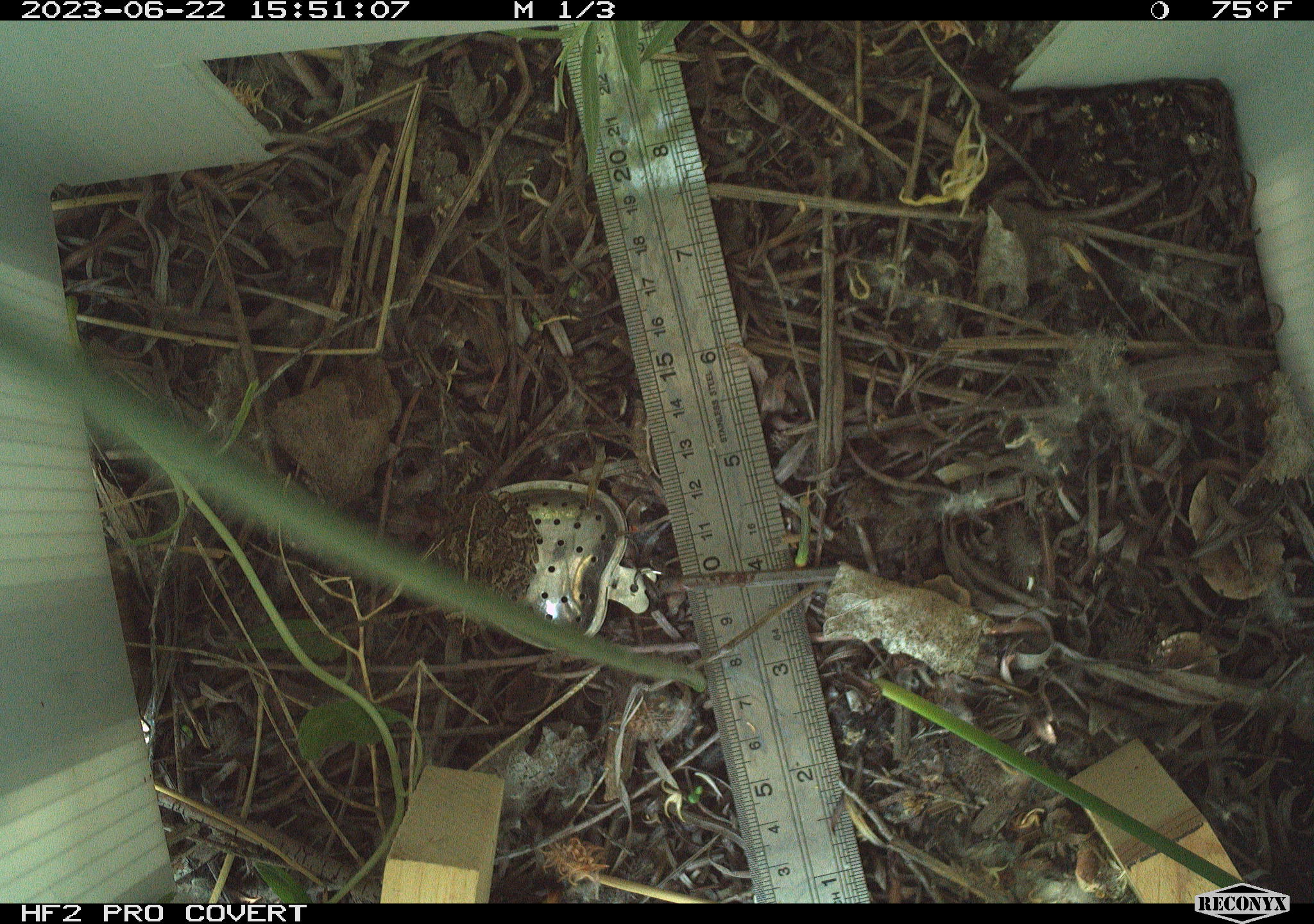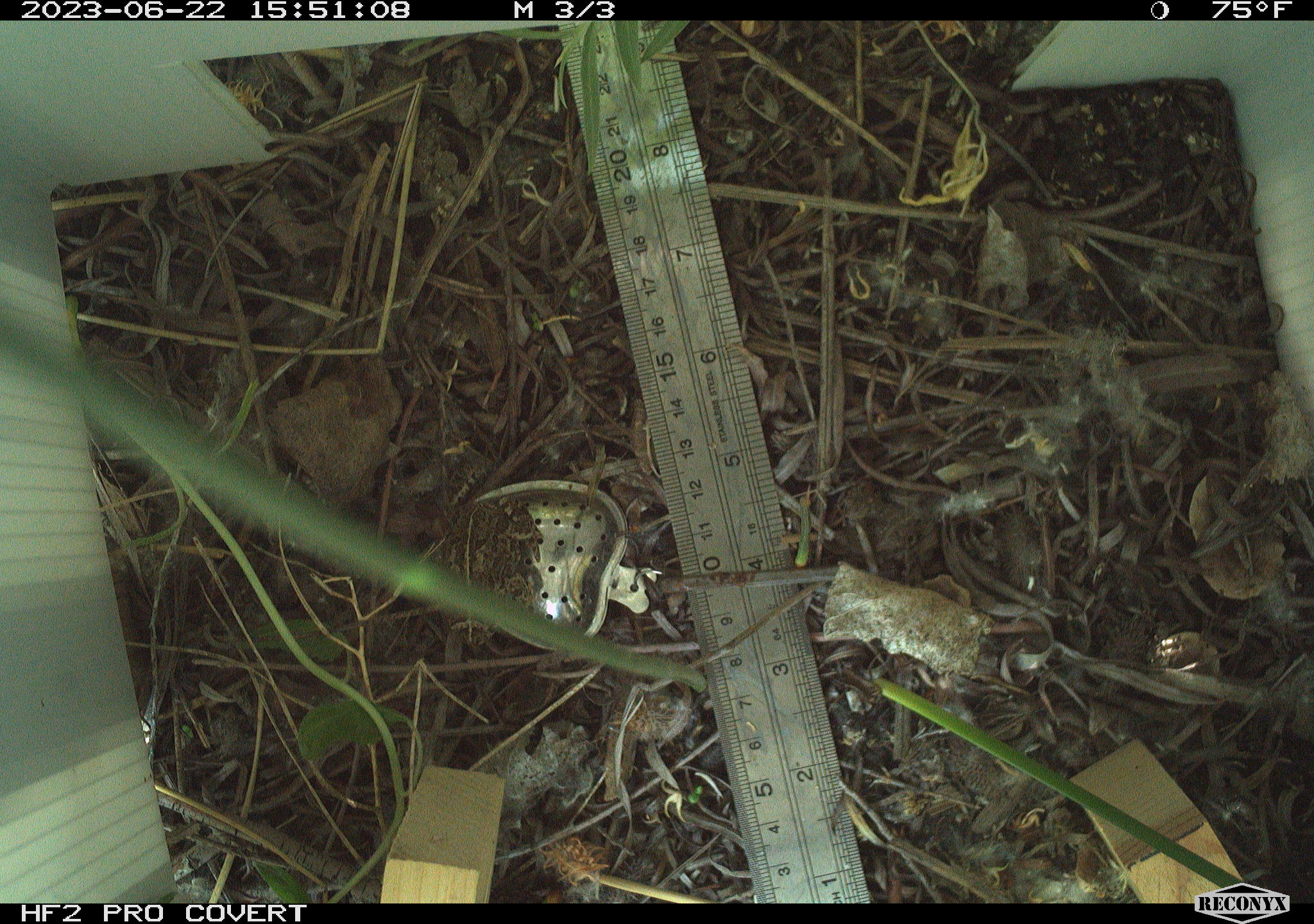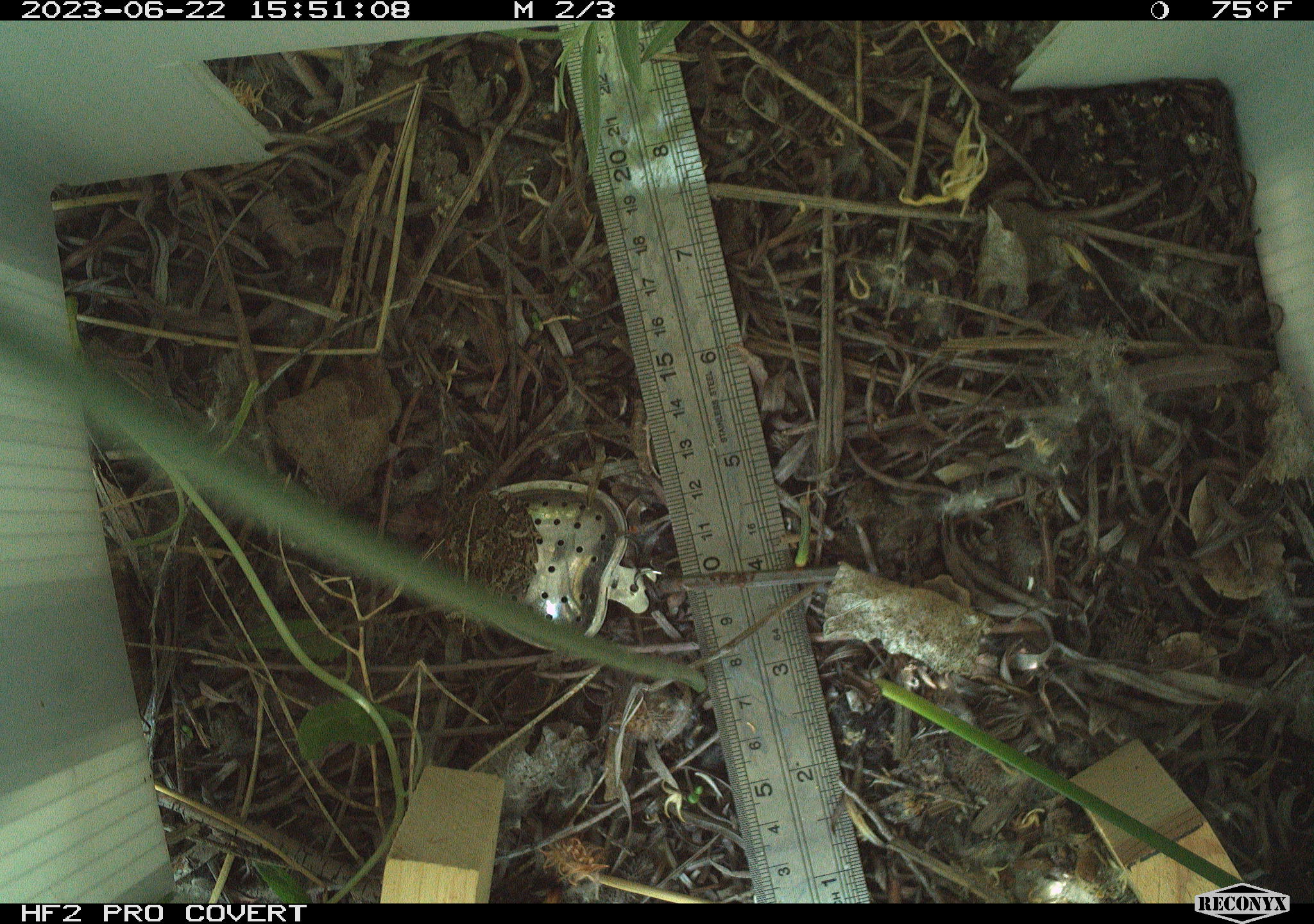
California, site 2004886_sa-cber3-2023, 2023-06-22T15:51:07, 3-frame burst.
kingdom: Animalia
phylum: Chordata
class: Amphibia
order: Anura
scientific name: Anura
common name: frogs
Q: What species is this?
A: Frogs (Anura).